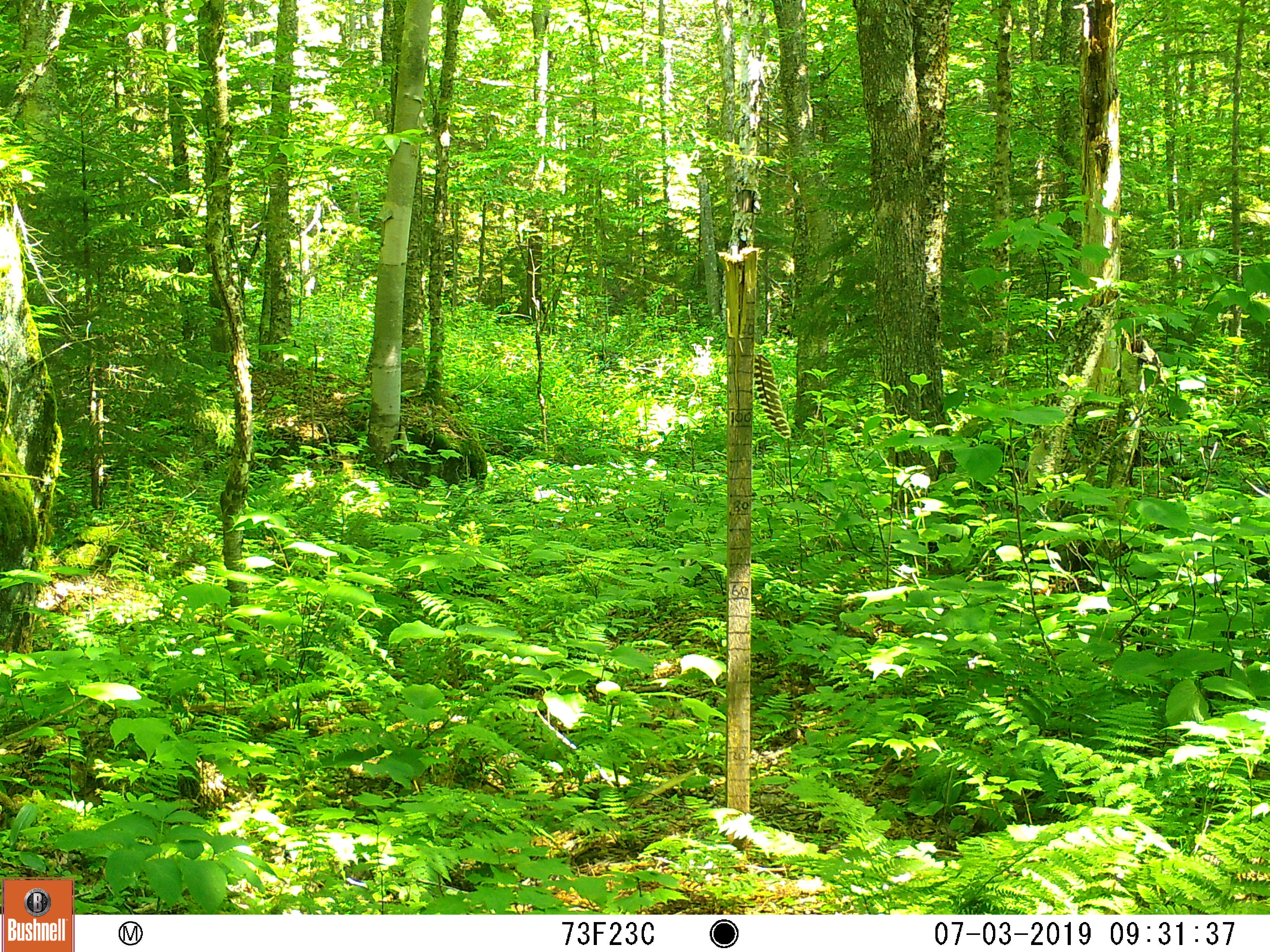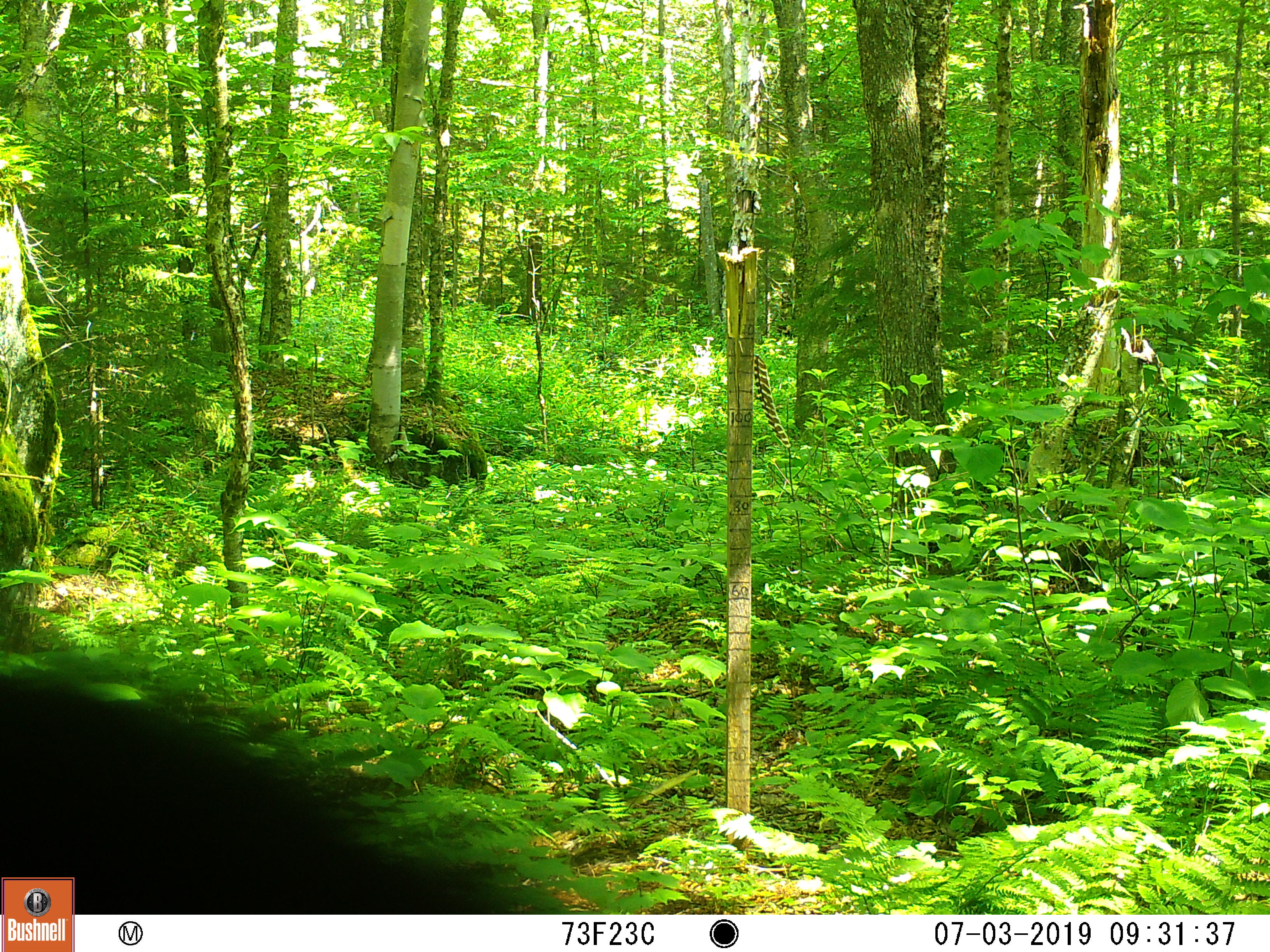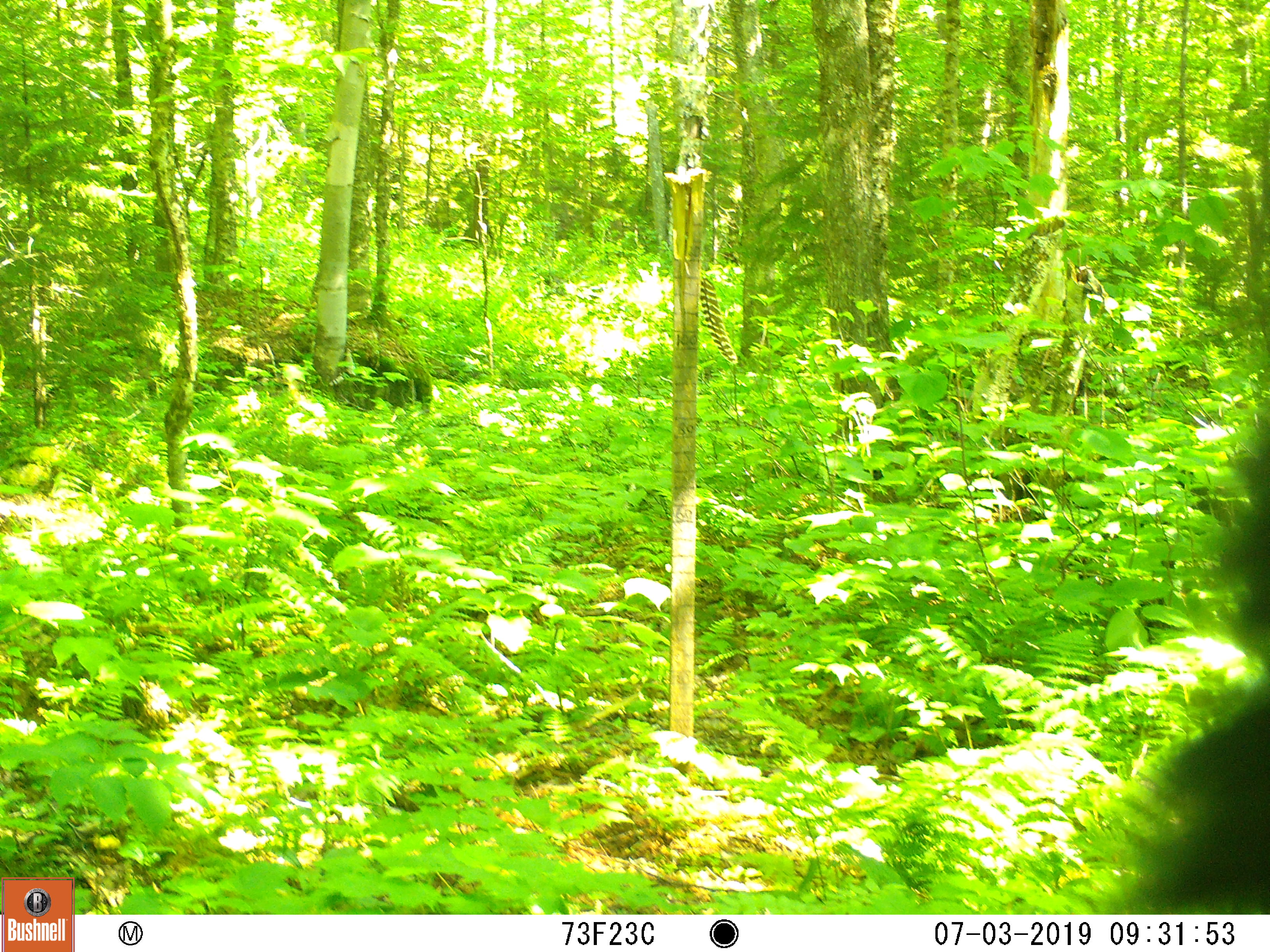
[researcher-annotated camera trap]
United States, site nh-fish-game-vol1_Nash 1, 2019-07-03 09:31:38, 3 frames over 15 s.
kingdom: Animalia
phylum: Chordata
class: Mammalia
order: Carnivora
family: Ursidae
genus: Ursus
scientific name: Ursus americanus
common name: black bear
Black bear (Ursus americanus).